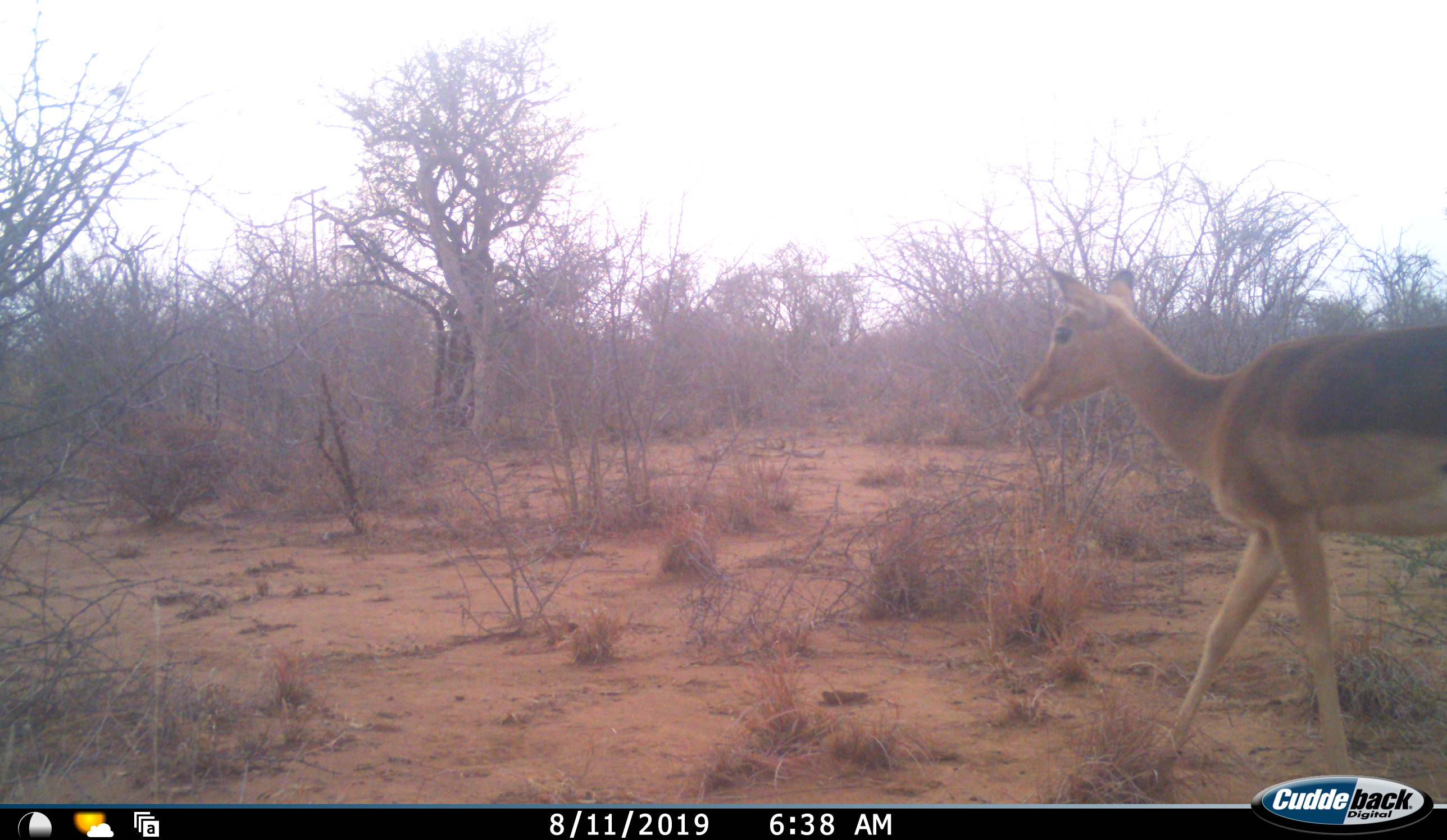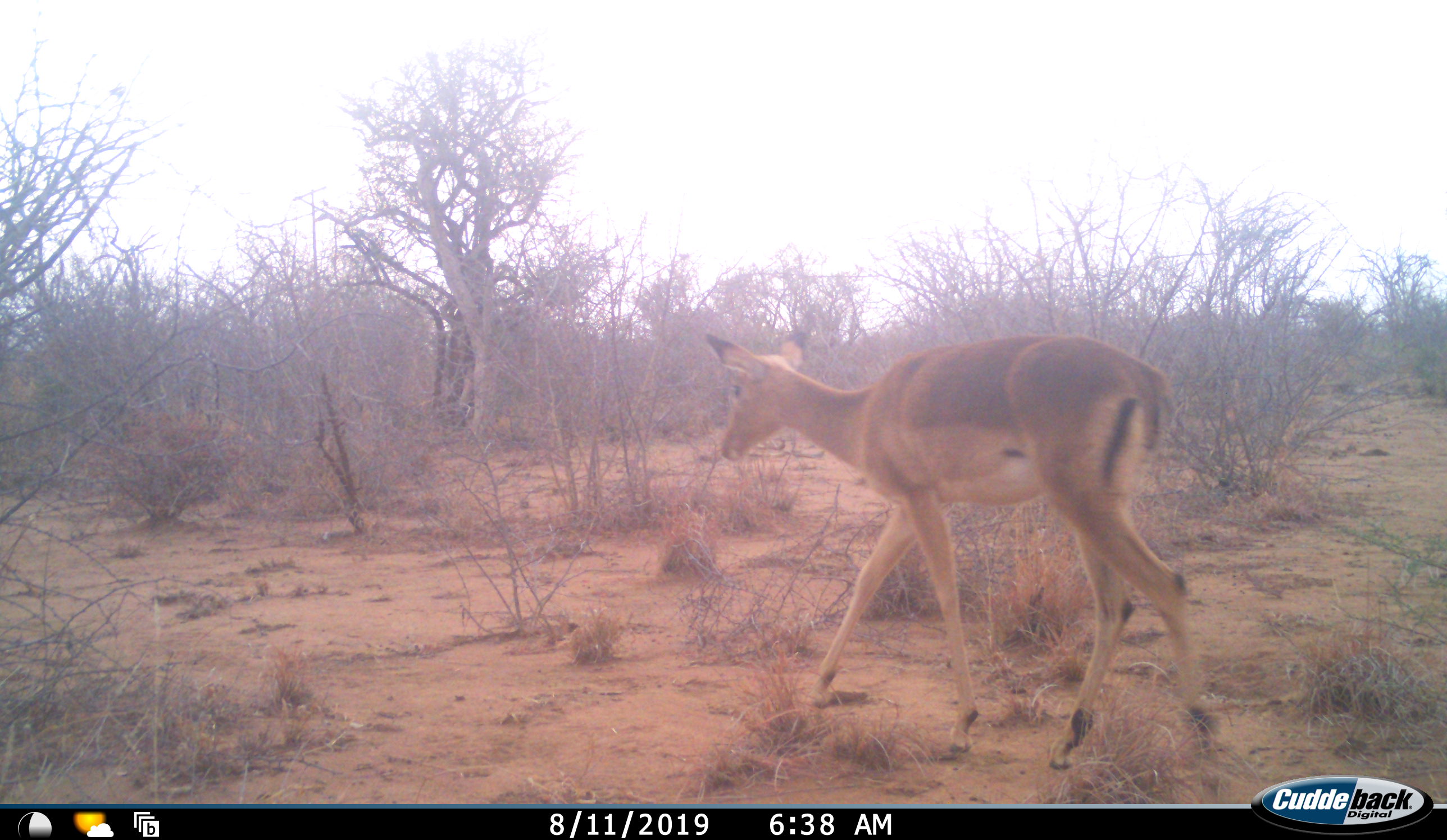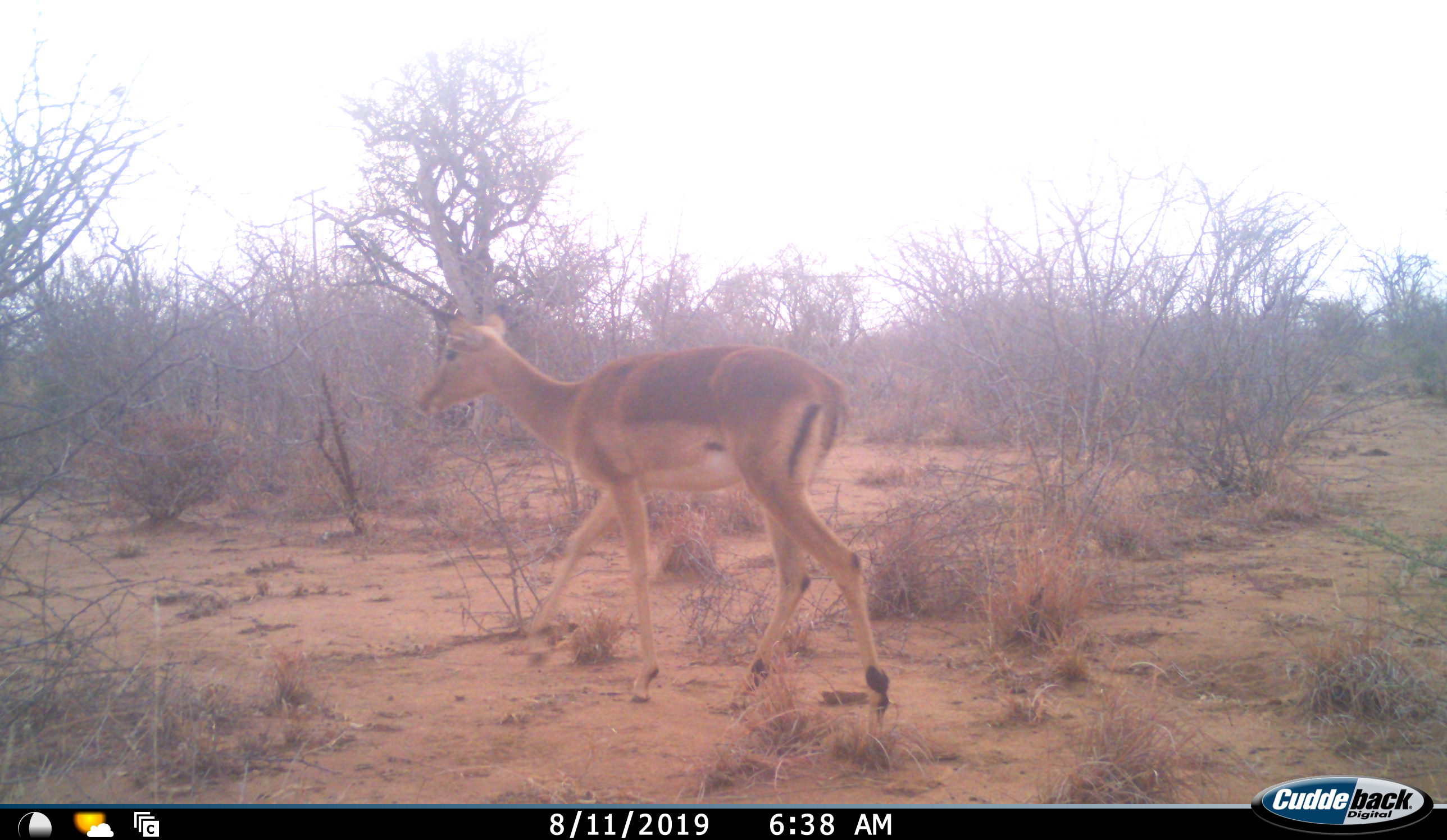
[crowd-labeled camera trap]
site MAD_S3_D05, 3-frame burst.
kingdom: Animalia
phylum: Chordata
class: Mammalia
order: Artiodactyla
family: Bovidae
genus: Aepyceros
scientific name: Aepyceros melampus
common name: impala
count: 1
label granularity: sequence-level